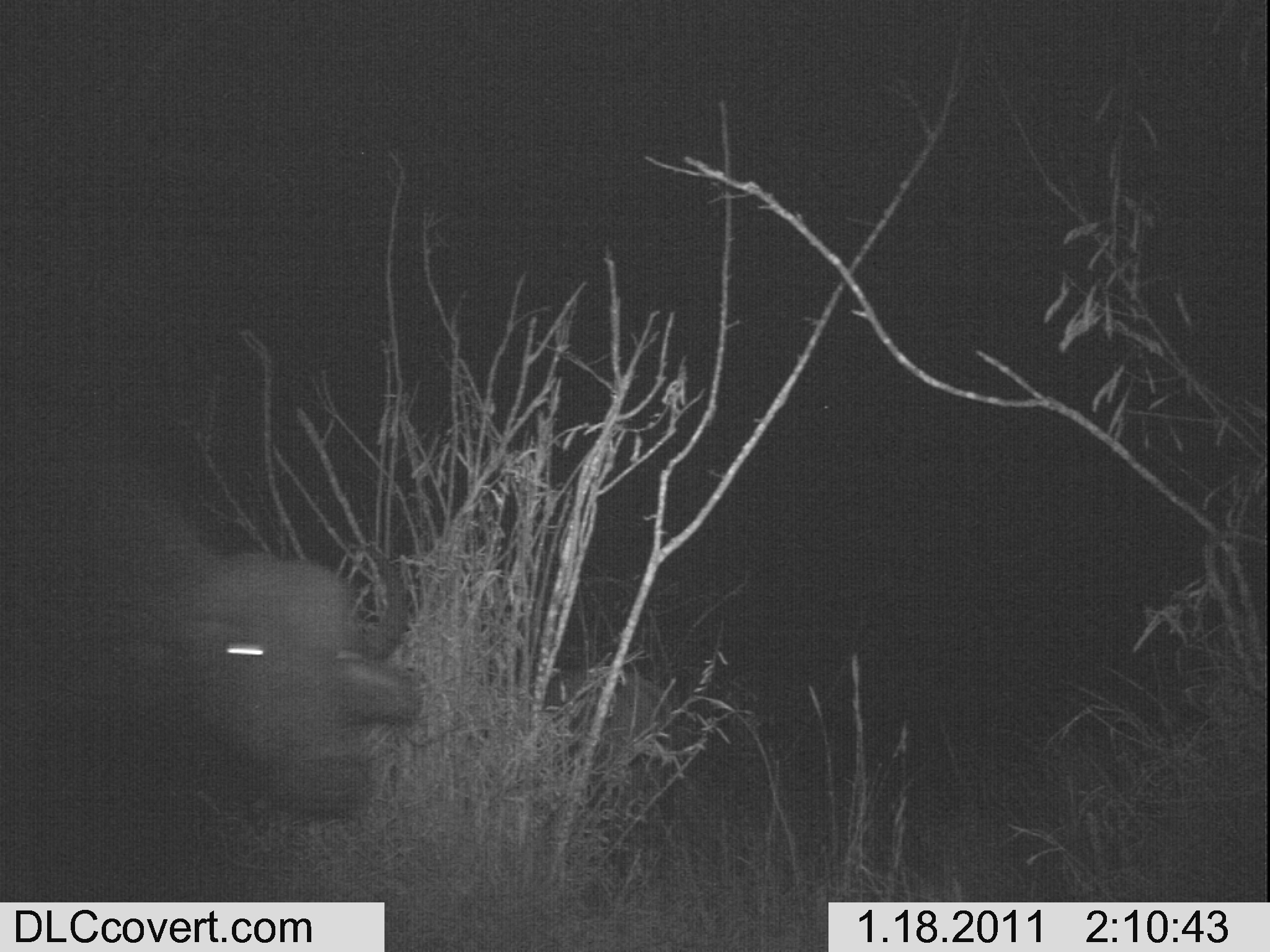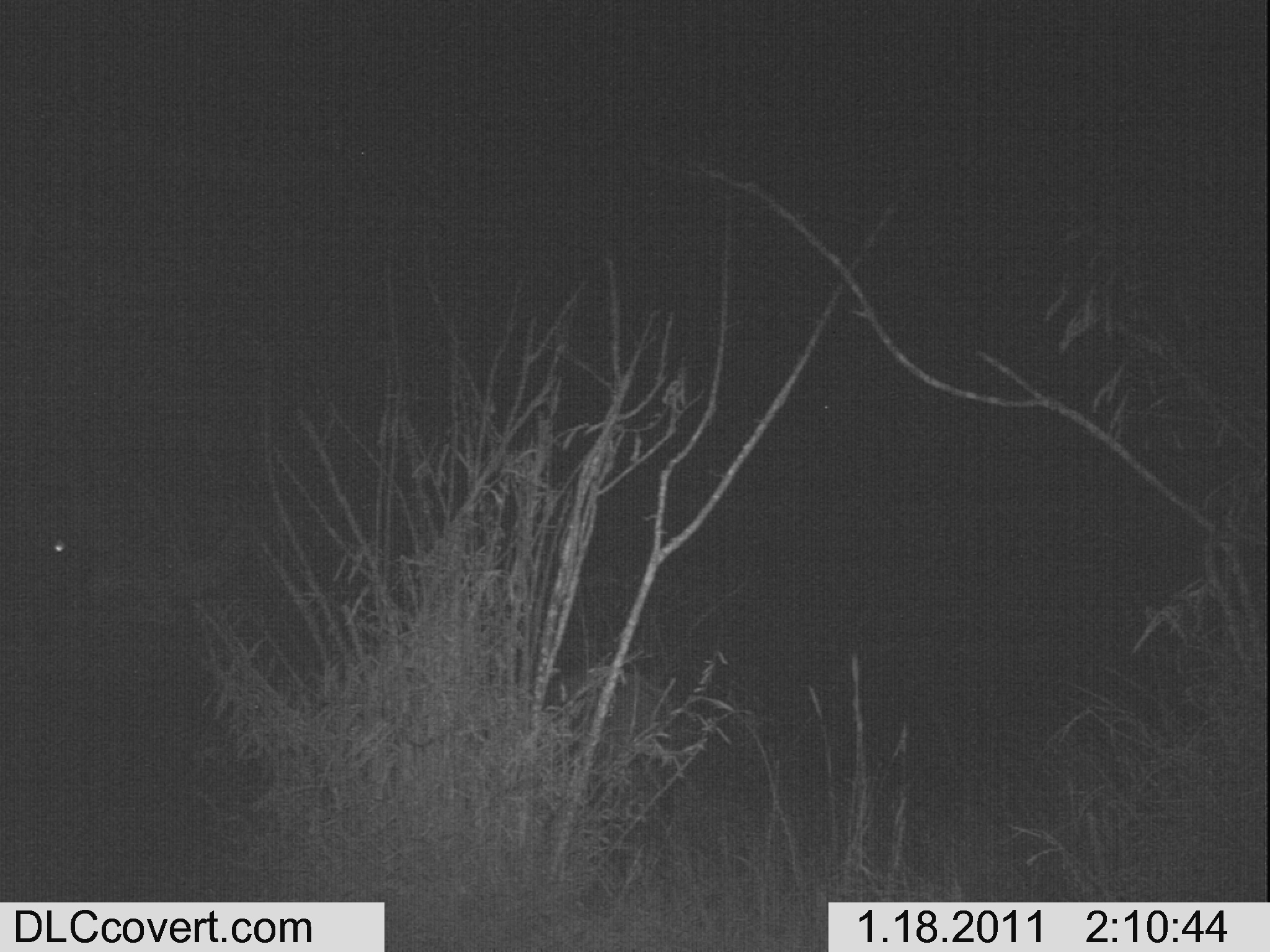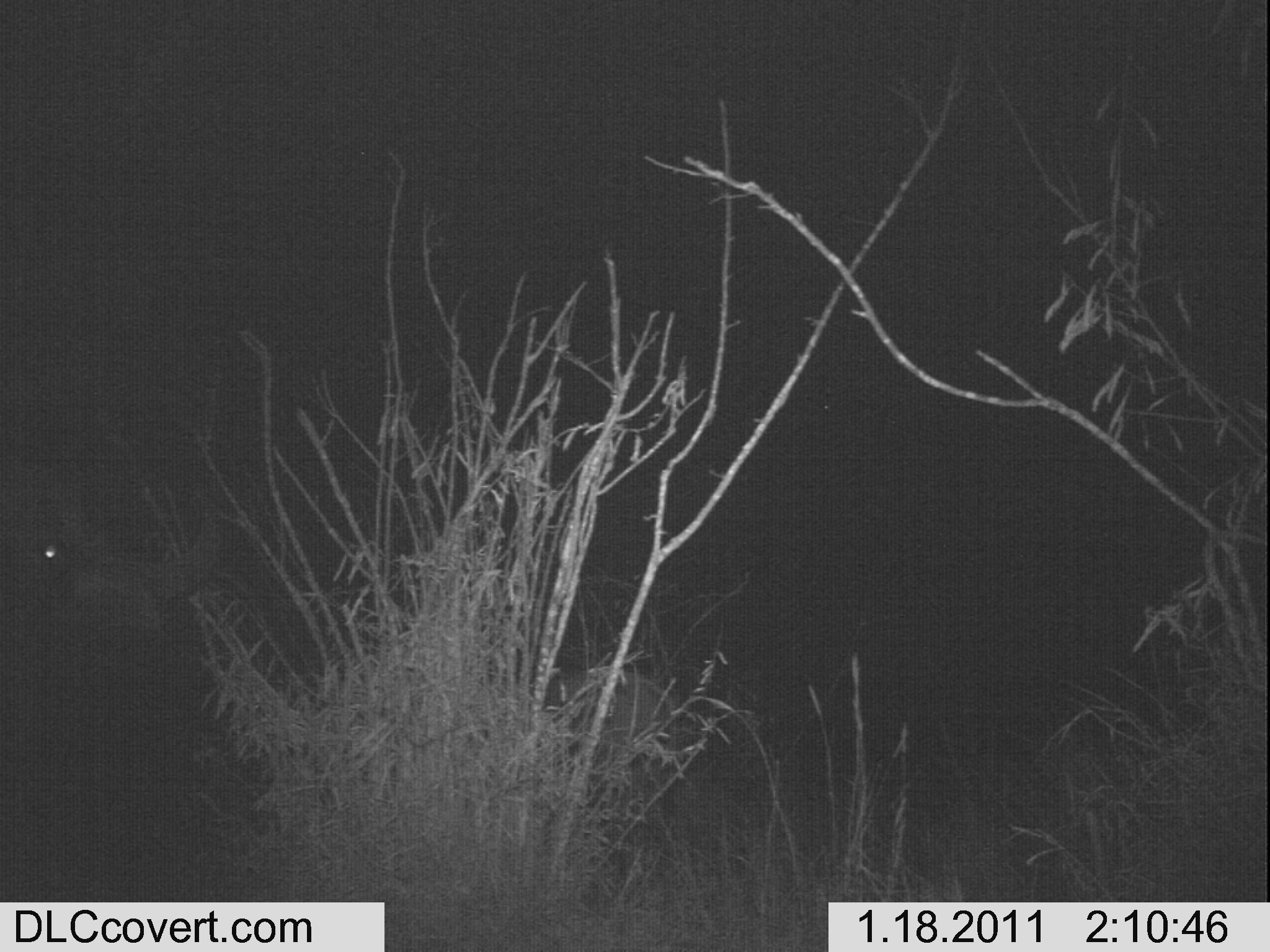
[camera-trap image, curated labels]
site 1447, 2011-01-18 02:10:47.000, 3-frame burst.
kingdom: Animalia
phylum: Chordata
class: Mammalia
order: Artiodactyla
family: Bovidae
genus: Syncerus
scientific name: Syncerus caffer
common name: african buffalo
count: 1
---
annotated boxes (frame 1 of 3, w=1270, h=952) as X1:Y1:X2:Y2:
syncerus caffer: 3:436:423:823; 561:663:678:763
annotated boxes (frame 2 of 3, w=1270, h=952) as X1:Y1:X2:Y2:
syncerus caffer: 3:459:254:644; 528:663:678:864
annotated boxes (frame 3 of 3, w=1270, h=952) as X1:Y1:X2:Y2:
syncerus caffer: 3:459:227:675; 528:663:678:864